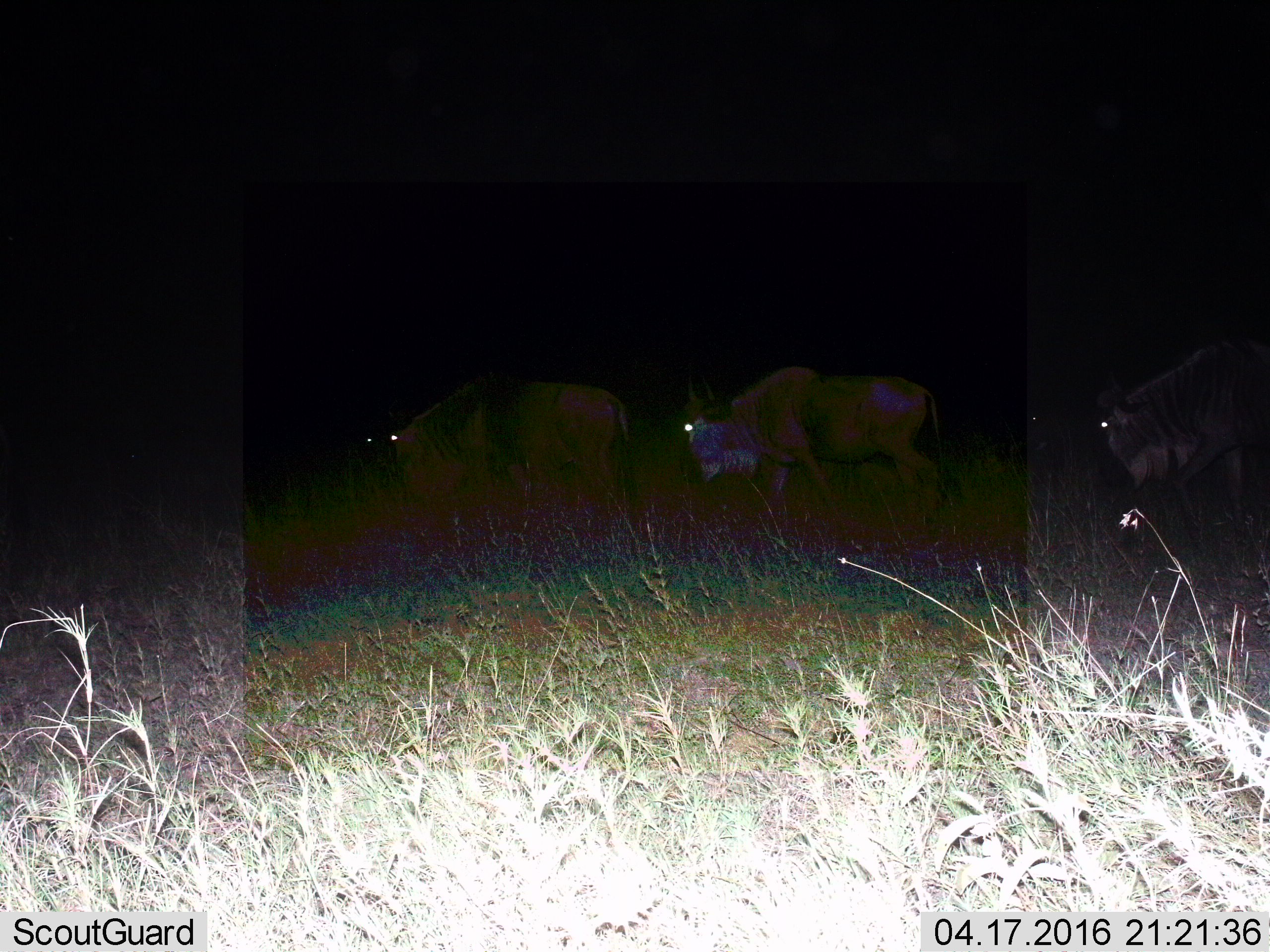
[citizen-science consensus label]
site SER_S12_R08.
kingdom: Animalia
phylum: Chordata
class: Mammalia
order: Artiodactyla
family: Bovidae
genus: Connochaetes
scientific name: Connochaetes taurinus taurinus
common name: blue wildebeest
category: wildebeestblue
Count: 3.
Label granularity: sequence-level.